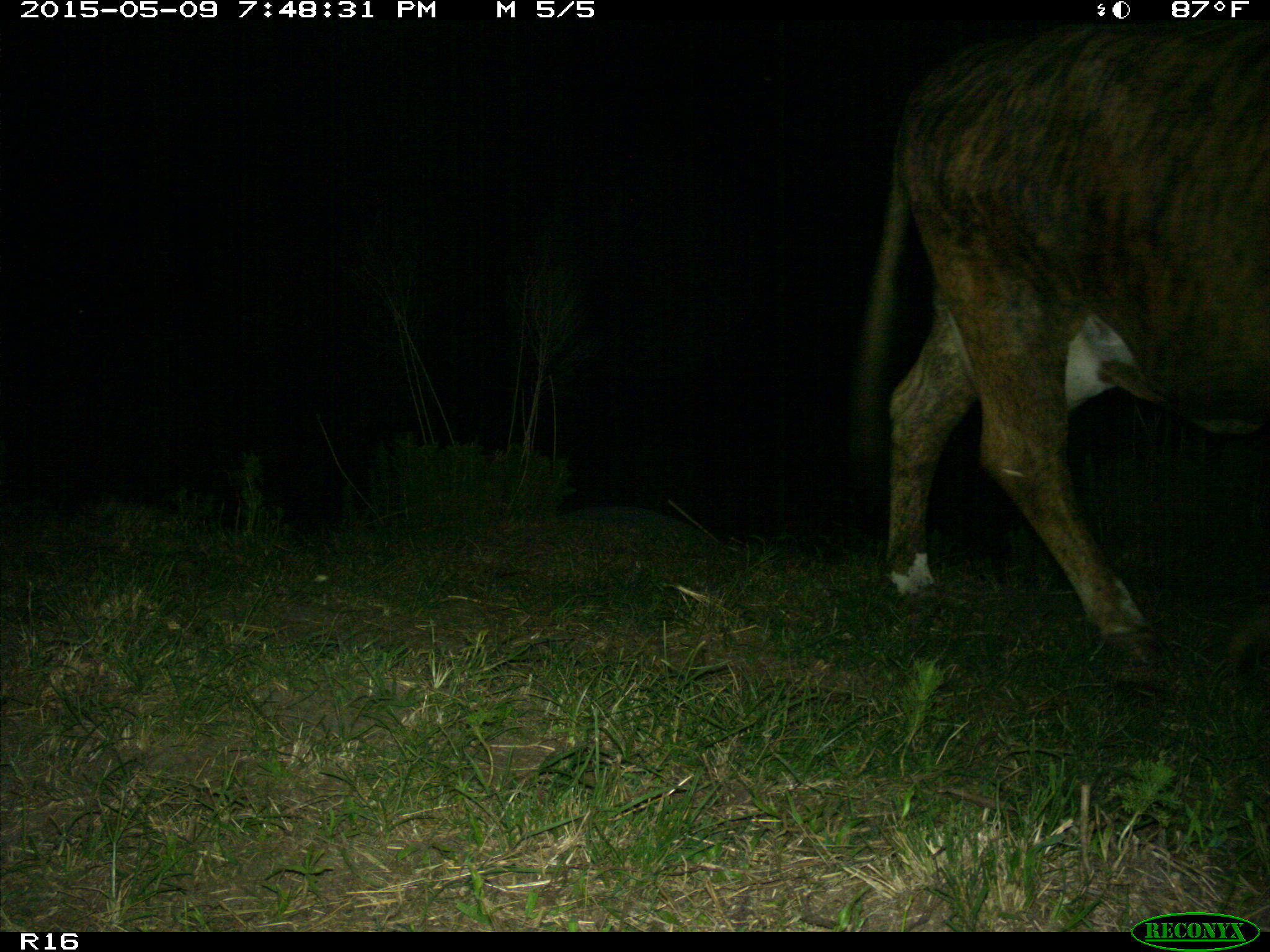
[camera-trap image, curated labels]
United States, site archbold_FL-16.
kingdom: Animalia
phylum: Chordata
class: Mammalia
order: Artiodactyla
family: Bovidae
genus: Bos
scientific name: Bos taurus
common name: domestic cow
Bos taurus (domestic cow).